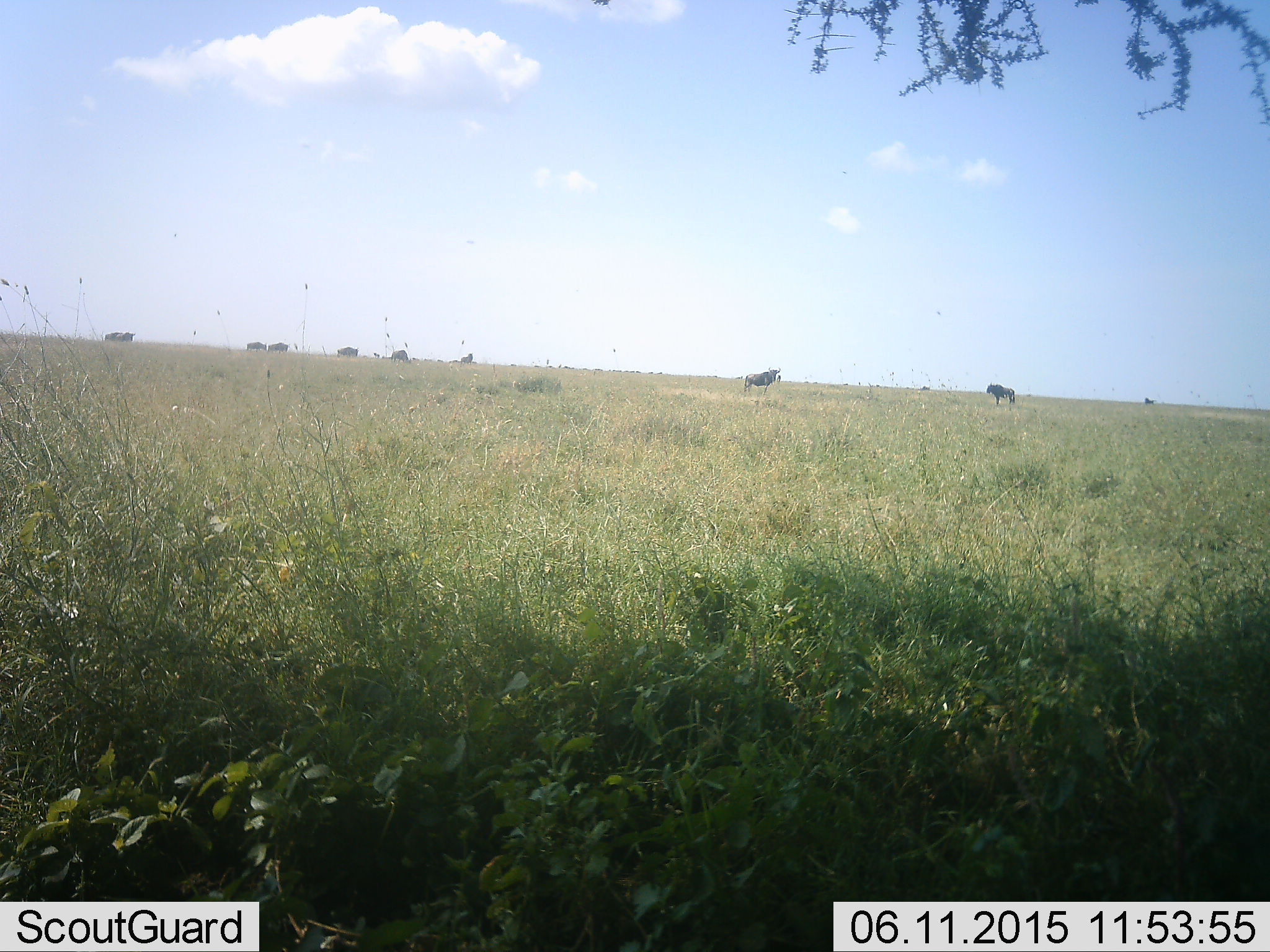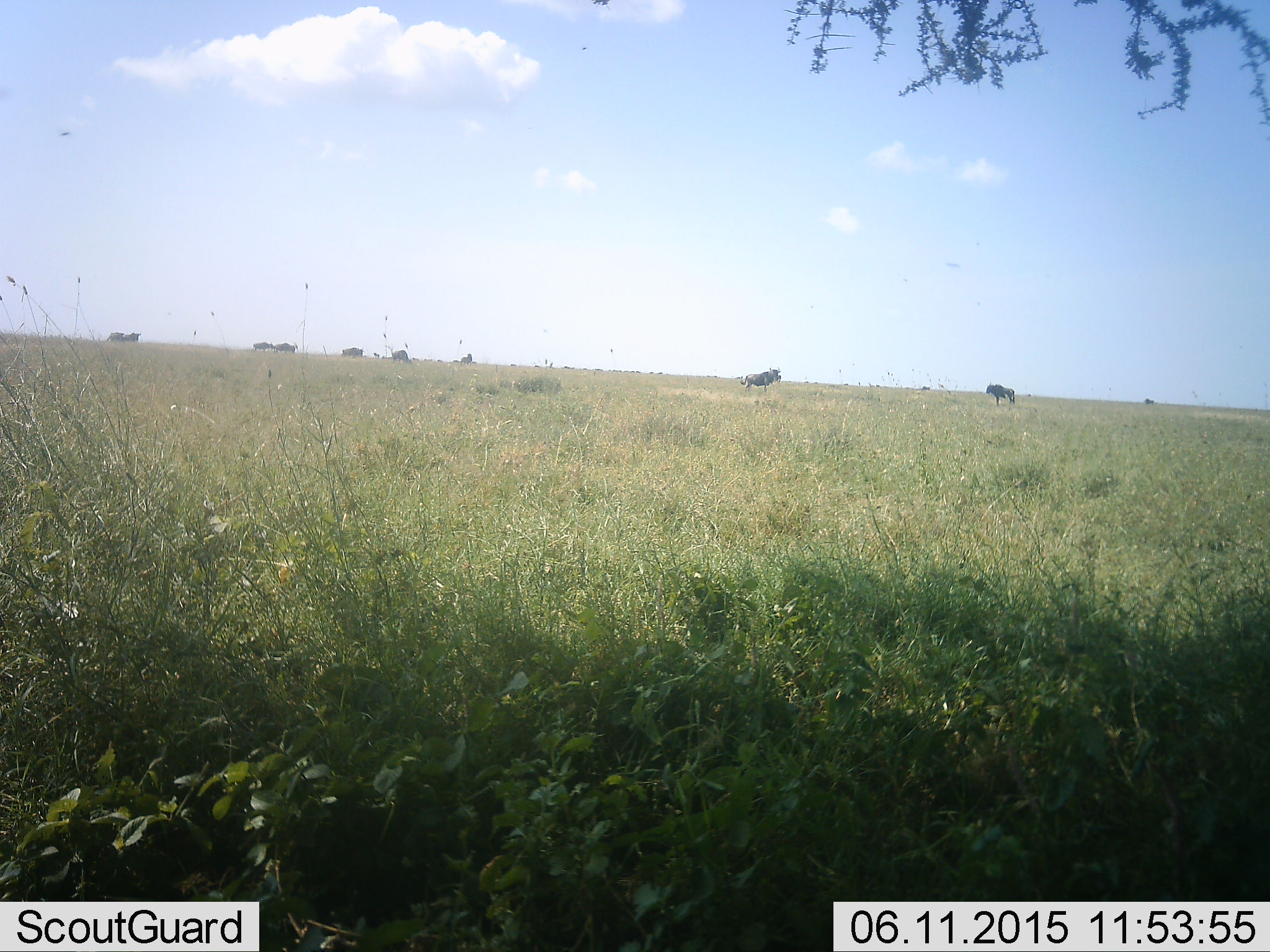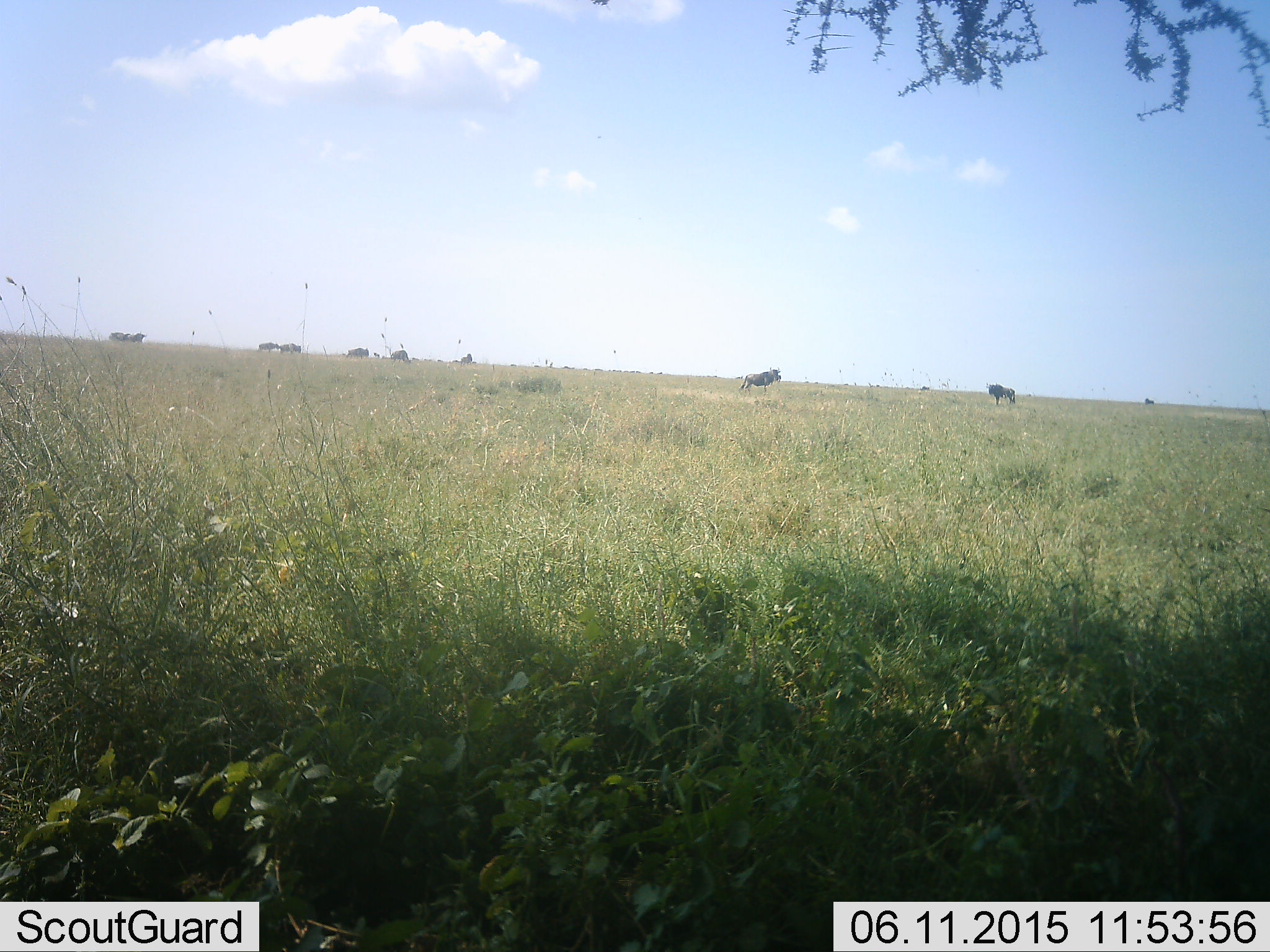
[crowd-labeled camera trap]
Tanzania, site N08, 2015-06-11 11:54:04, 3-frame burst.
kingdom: Animalia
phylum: Chordata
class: Mammalia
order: Artiodactyla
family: Bovidae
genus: Connochaetes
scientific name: Connochaetes taurinus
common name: blue wildebeest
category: wildebeest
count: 9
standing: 60%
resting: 20%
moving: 100%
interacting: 0%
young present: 0%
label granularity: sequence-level